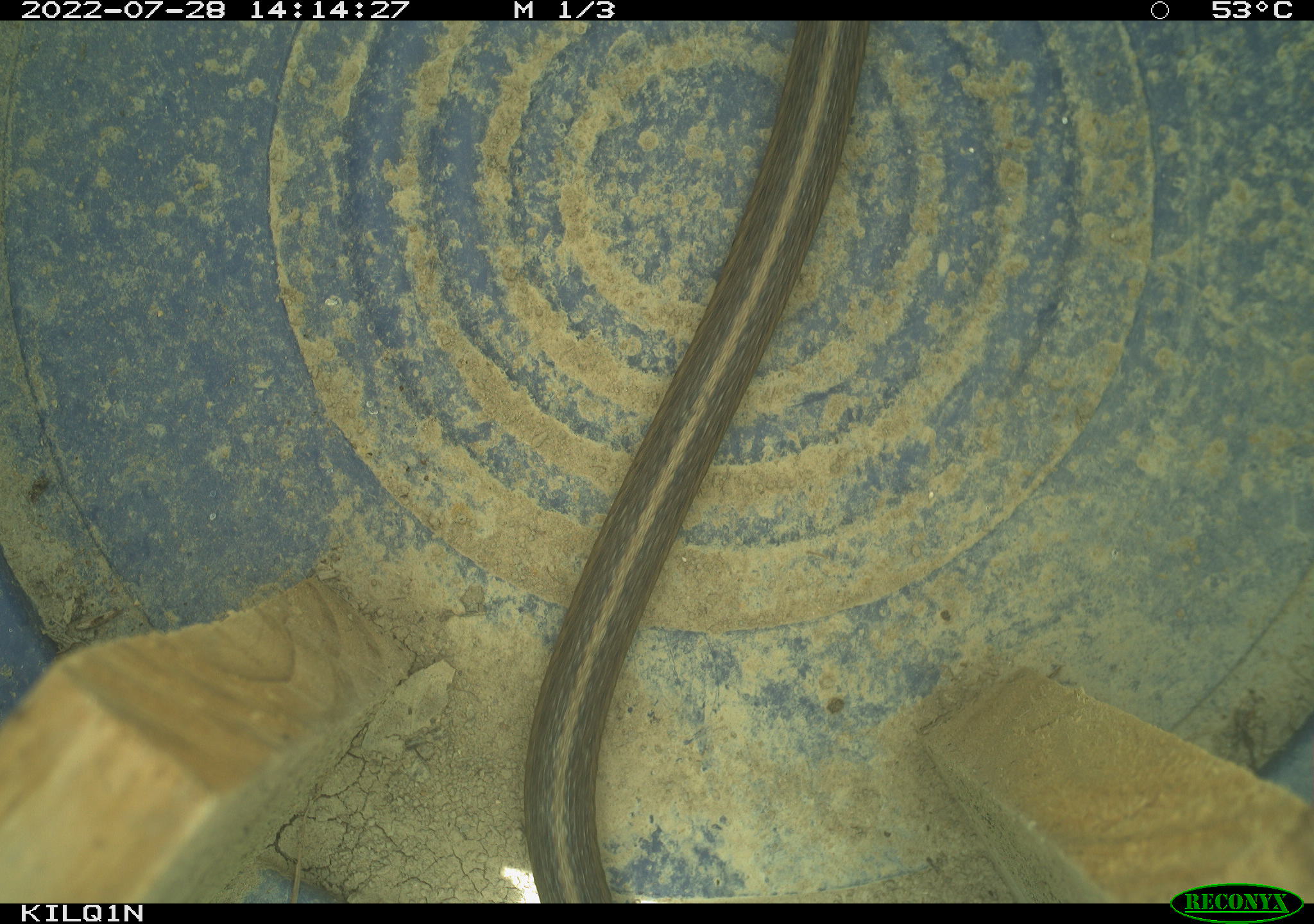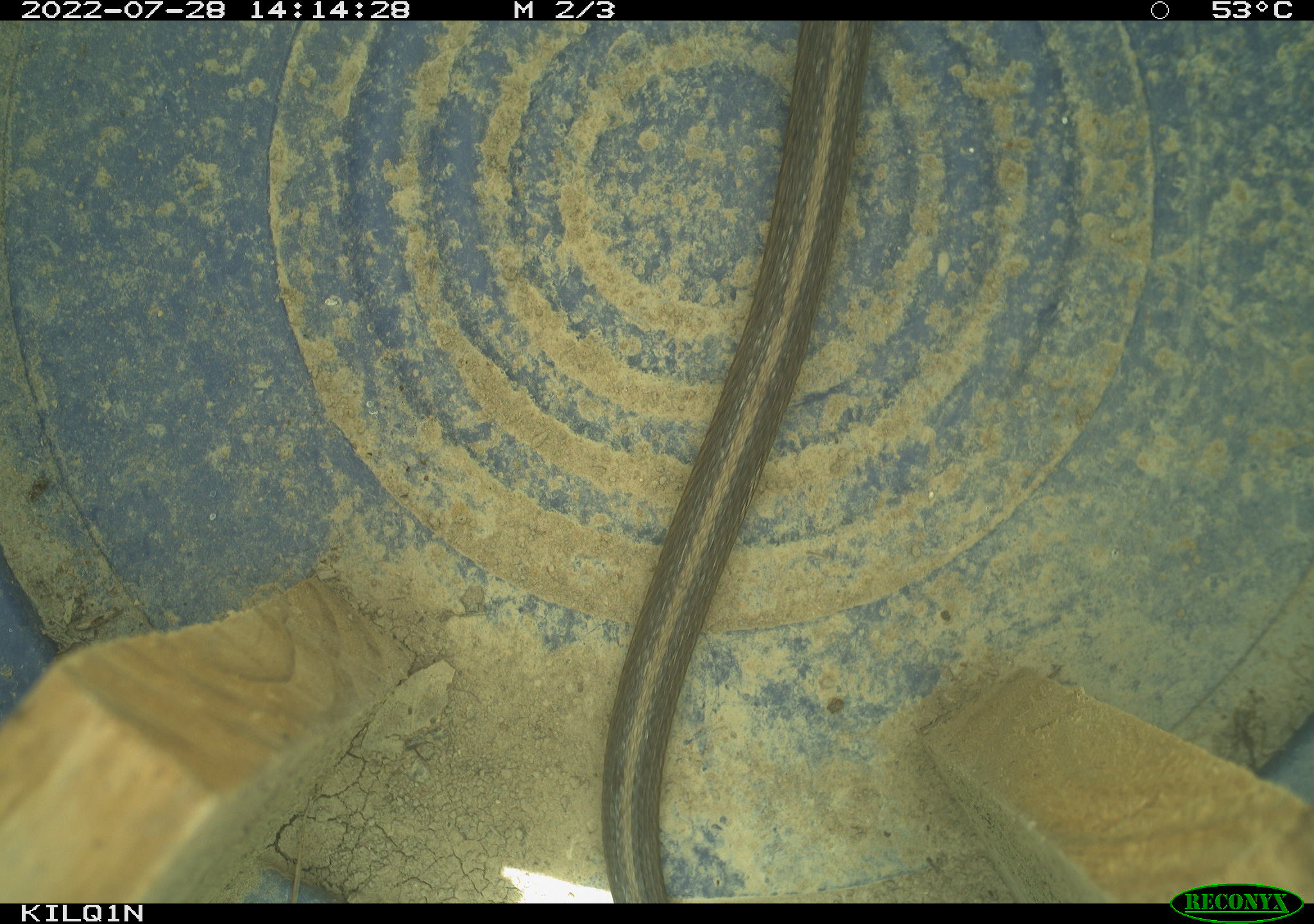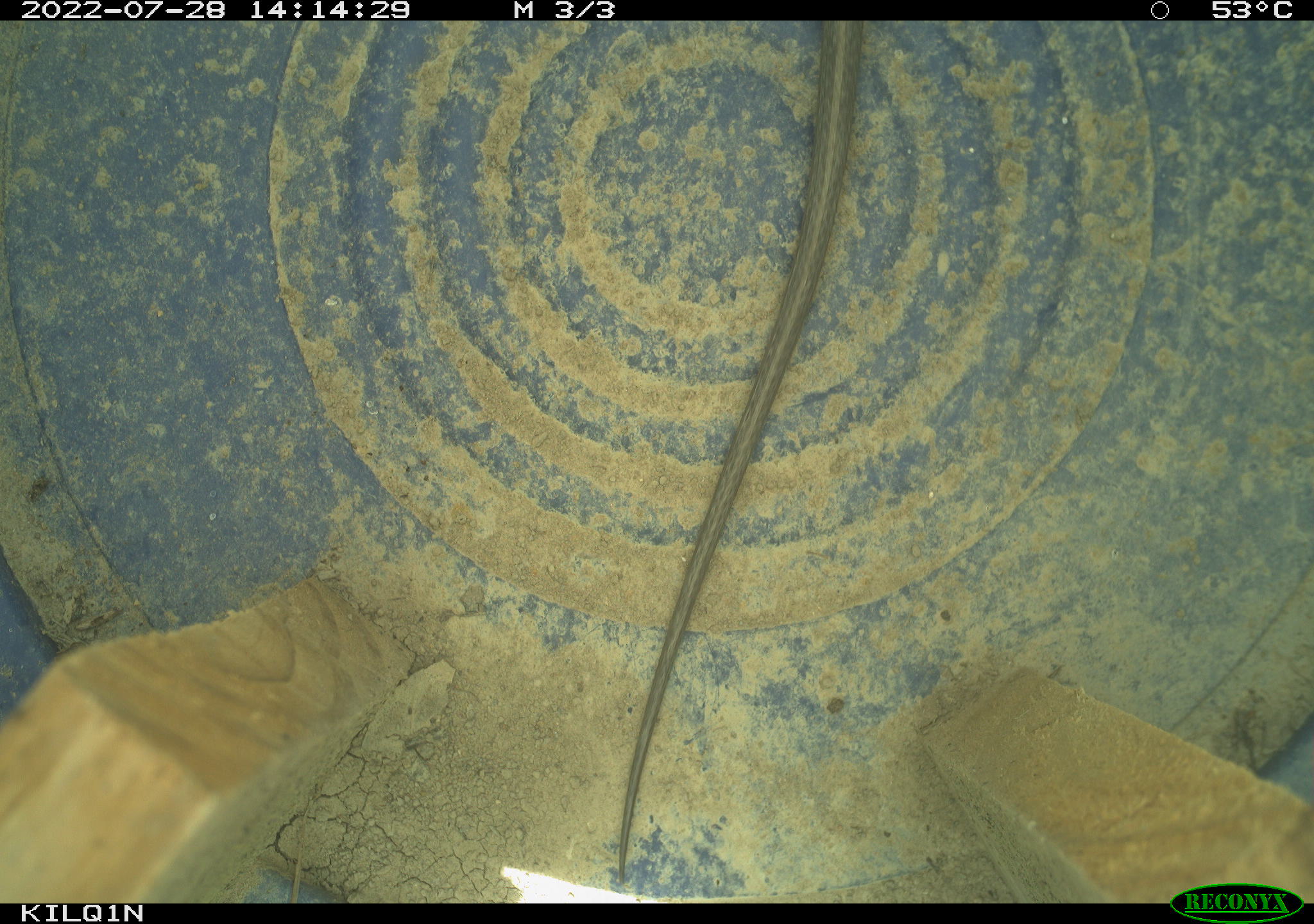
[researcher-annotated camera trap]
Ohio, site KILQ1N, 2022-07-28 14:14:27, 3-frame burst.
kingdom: Animalia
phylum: Chordata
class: Reptilia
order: Squamata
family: Colubridae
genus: Thamnophis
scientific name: Thamnophis sirtalis sirtalis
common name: eastern gartersnake